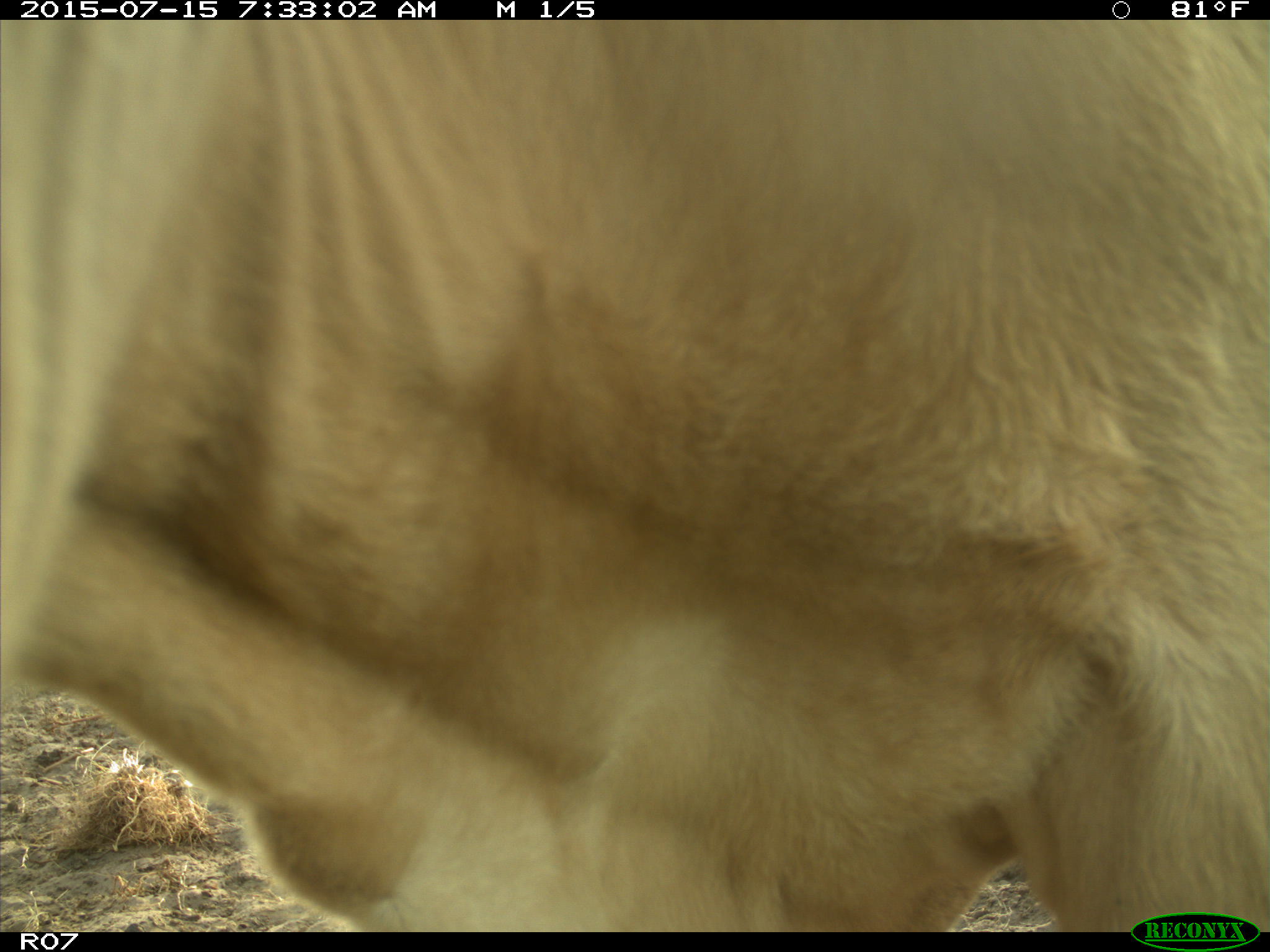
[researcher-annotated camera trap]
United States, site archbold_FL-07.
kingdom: Animalia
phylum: Chordata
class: Mammalia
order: Artiodactyla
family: Bovidae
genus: Bos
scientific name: Bos taurus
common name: domestic cow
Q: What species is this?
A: Bos taurus (domestic cow).